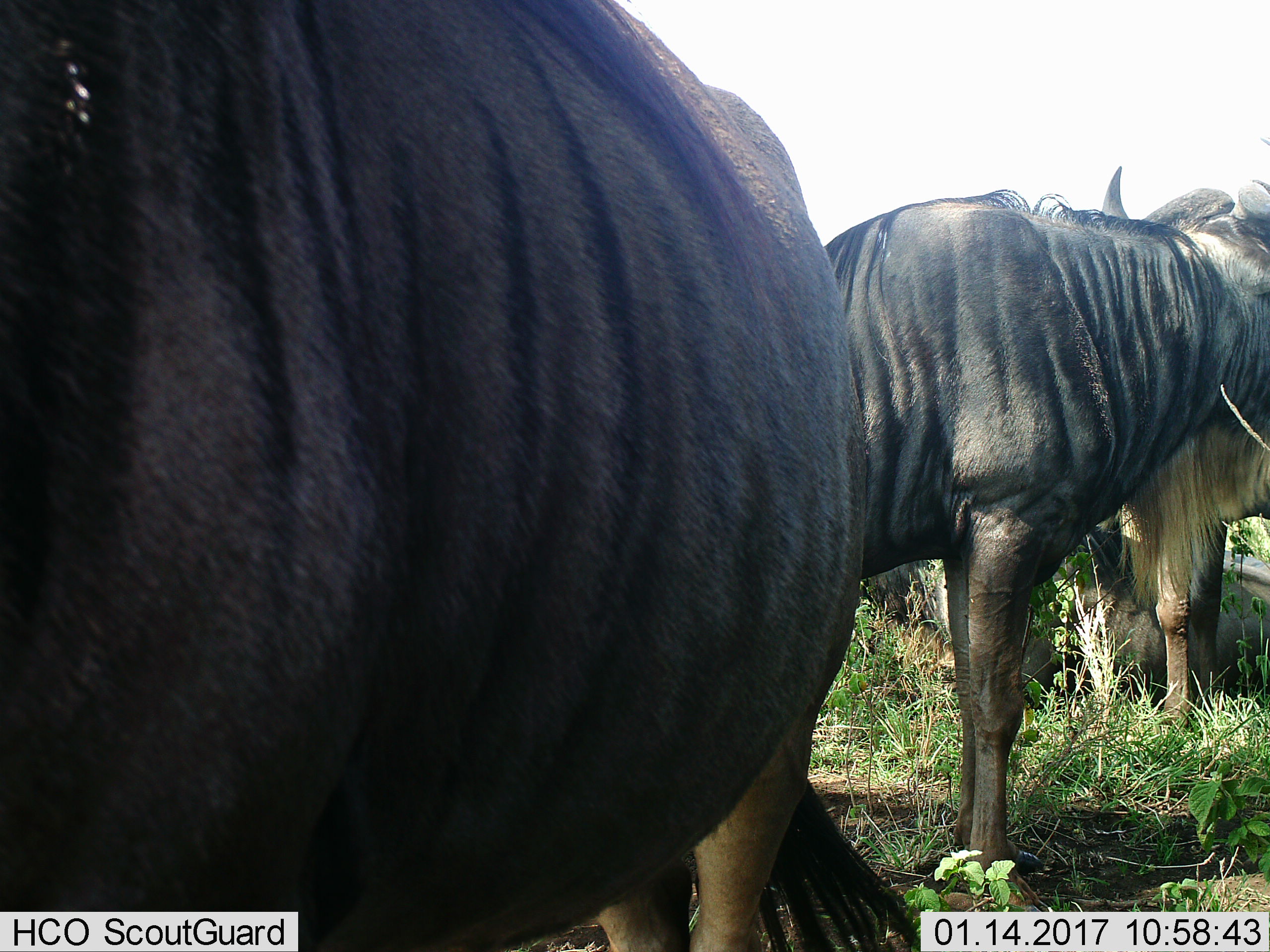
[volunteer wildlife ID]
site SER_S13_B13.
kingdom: Animalia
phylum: Chordata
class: Mammalia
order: Artiodactyla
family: Bovidae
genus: Connochaetes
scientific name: Connochaetes taurinus taurinus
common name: blue wildebeest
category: wildebeestblue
Wildebeestblue (blue wildebeest) (Connochaetes taurinus taurinus), count 3. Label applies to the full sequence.